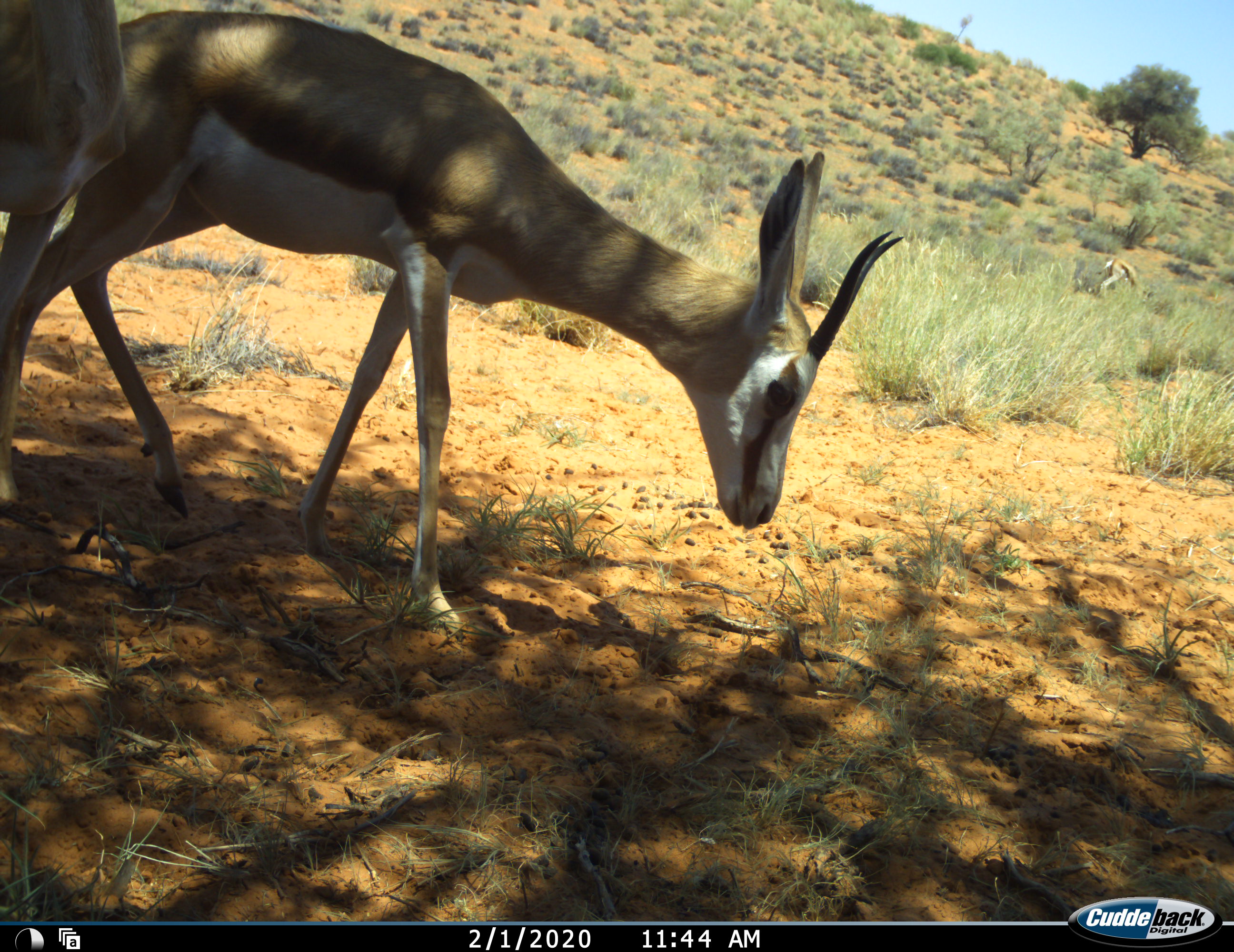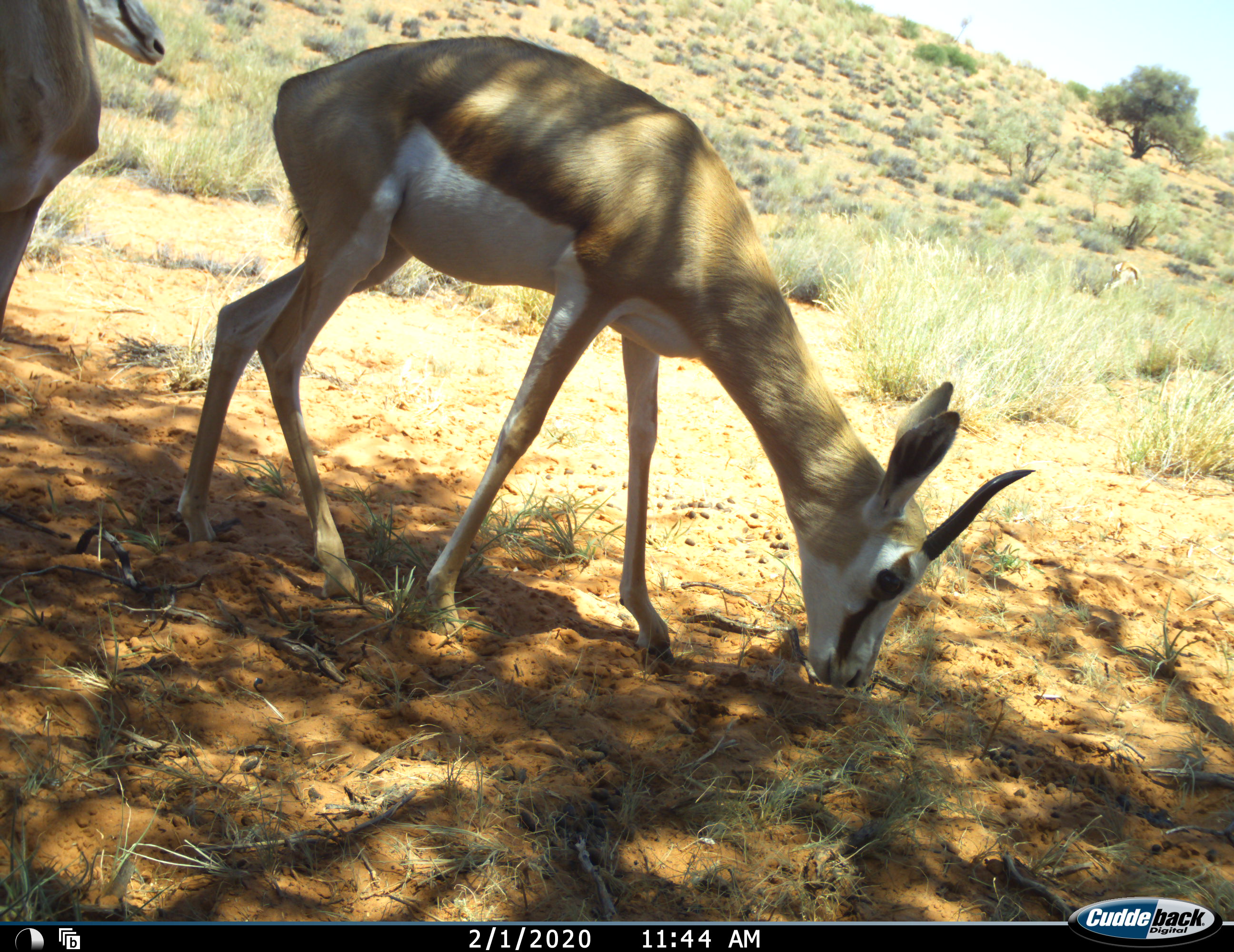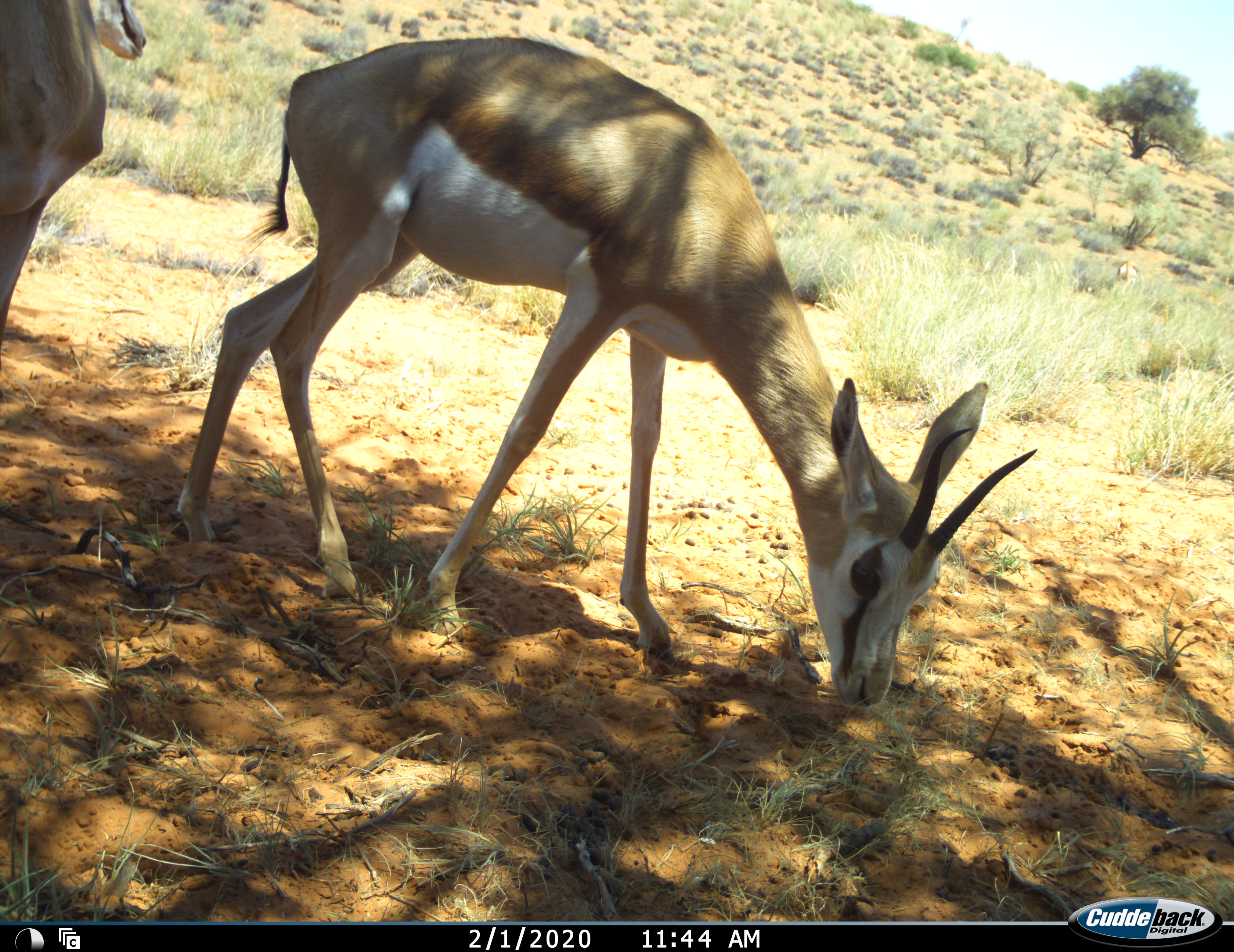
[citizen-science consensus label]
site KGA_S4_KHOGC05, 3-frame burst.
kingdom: Animalia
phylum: Chordata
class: Mammalia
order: Artiodactyla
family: Bovidae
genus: Antidorcas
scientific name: Antidorcas marsupialis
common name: springbok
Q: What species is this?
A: Springbok (Antidorcas marsupialis).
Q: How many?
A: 3.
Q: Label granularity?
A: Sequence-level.